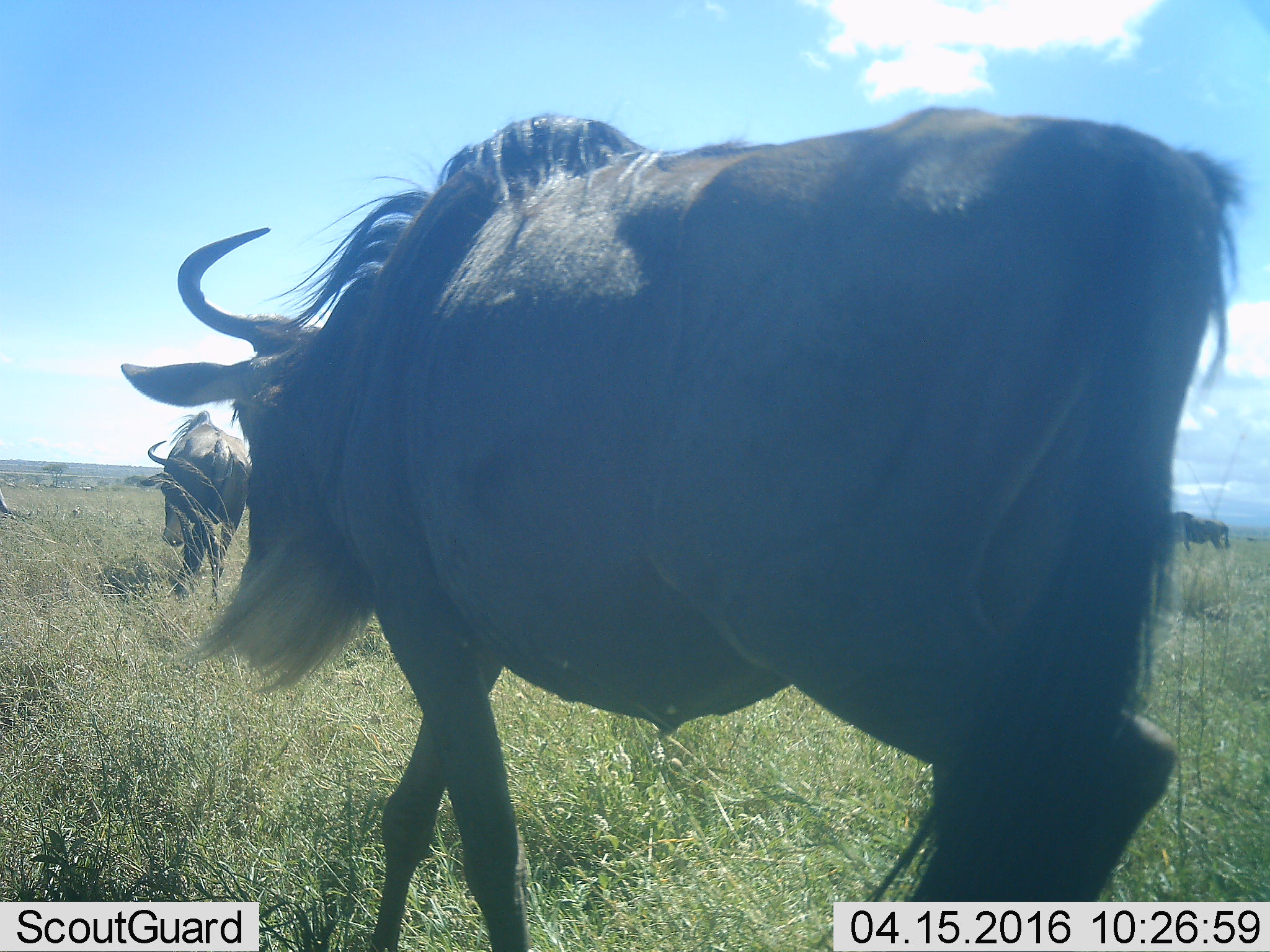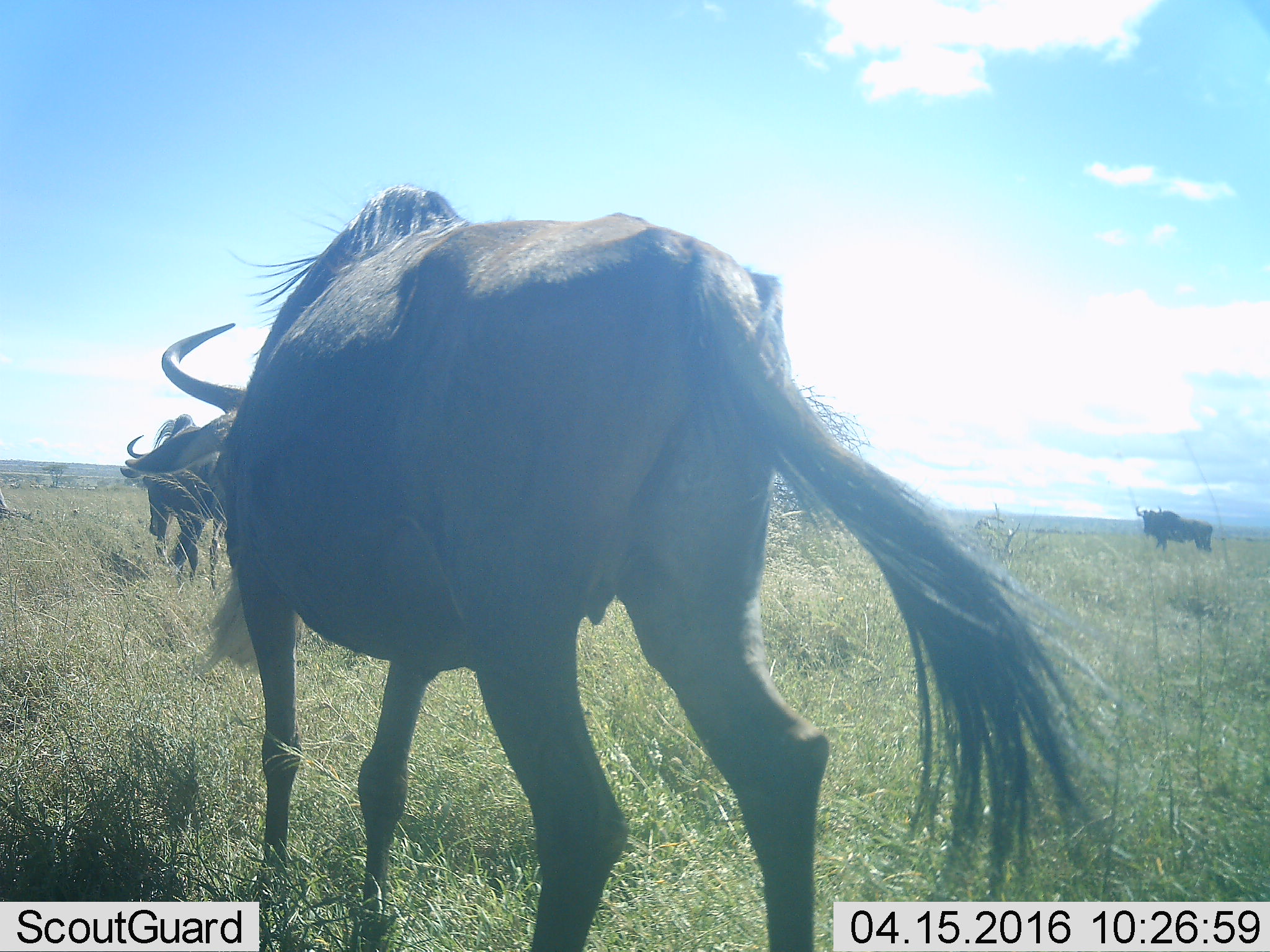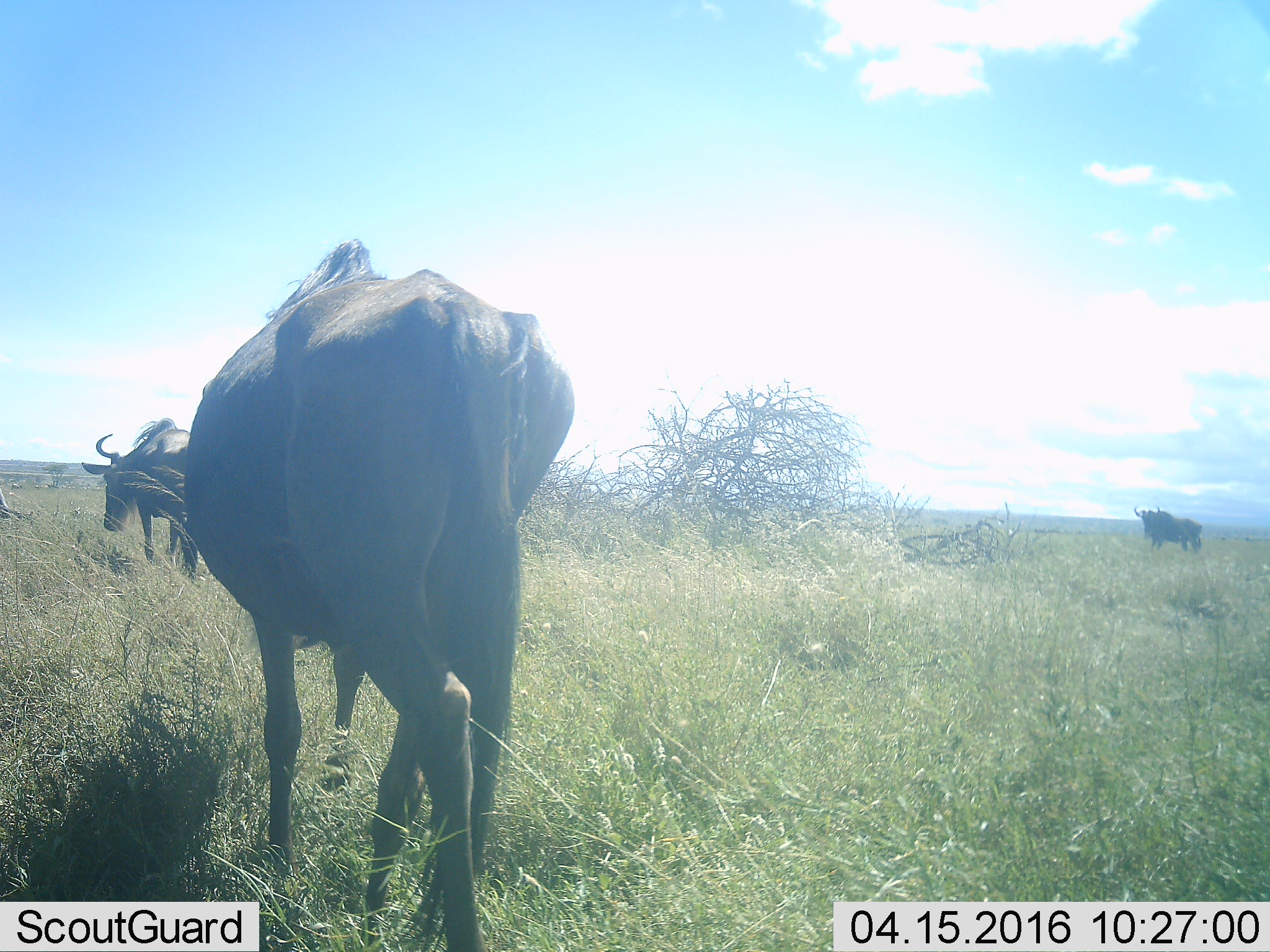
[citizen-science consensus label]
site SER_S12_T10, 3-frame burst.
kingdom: Animalia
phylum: Chordata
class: Mammalia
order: Artiodactyla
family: Bovidae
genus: Connochaetes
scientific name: Connochaetes taurinus taurinus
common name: blue wildebeest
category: wildebeestblue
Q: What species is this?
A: Wildebeestblue (blue wildebeest) (Connochaetes taurinus taurinus).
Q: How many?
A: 3.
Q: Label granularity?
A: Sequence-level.